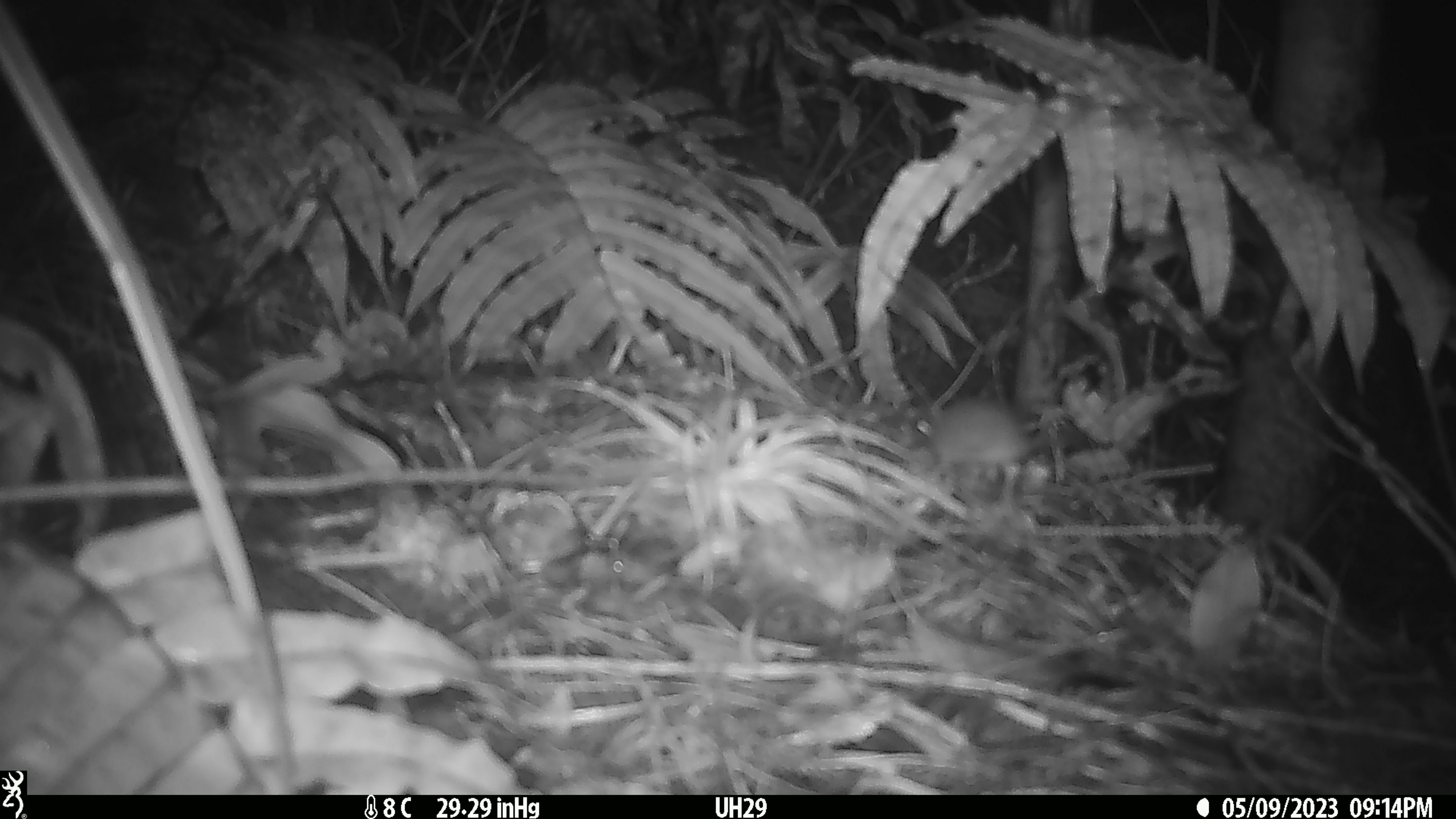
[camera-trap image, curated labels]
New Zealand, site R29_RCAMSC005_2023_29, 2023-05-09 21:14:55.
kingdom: Animalia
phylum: Chordata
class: Mammalia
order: Rodentia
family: Muridae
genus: Mus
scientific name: Mus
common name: mouse